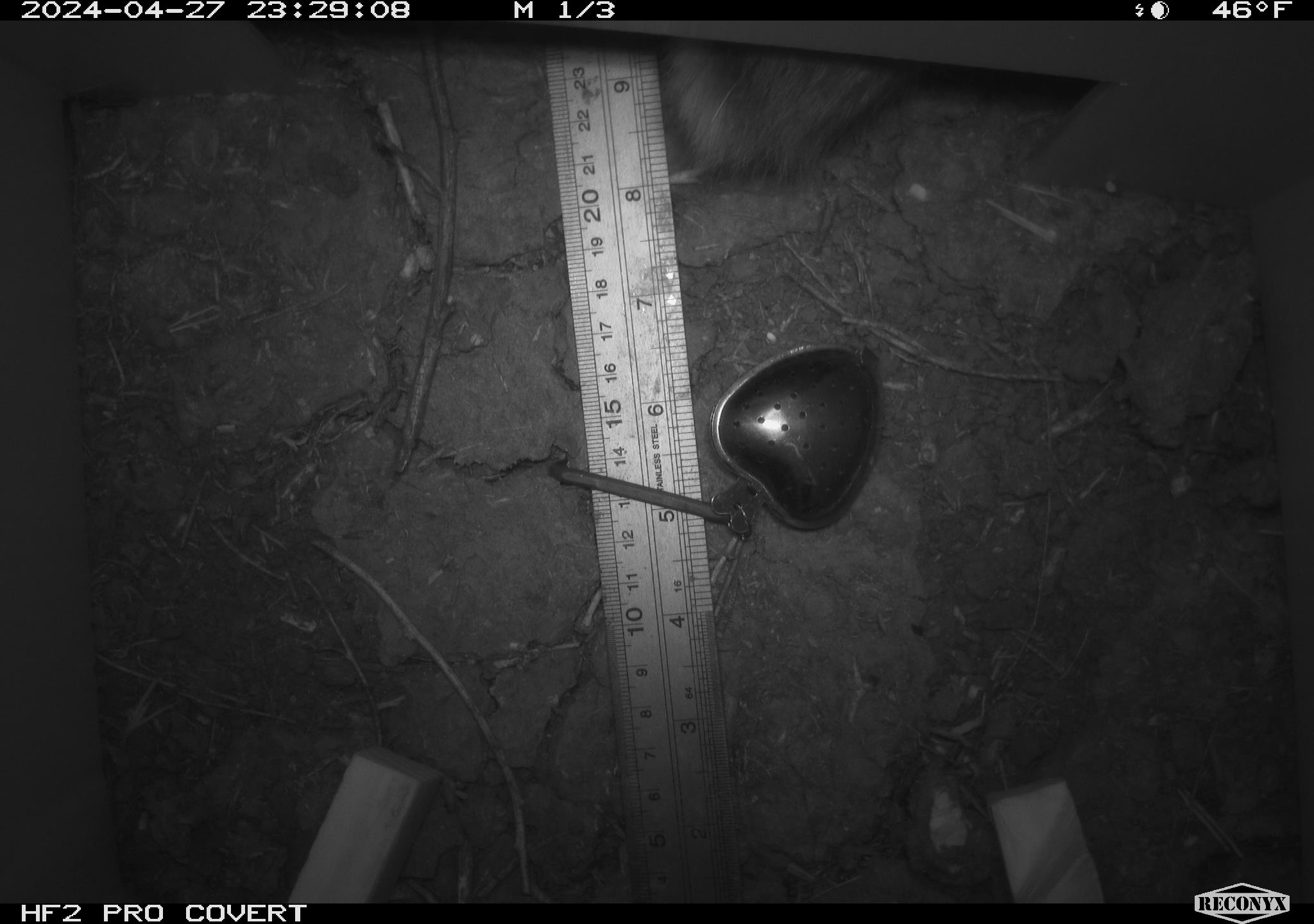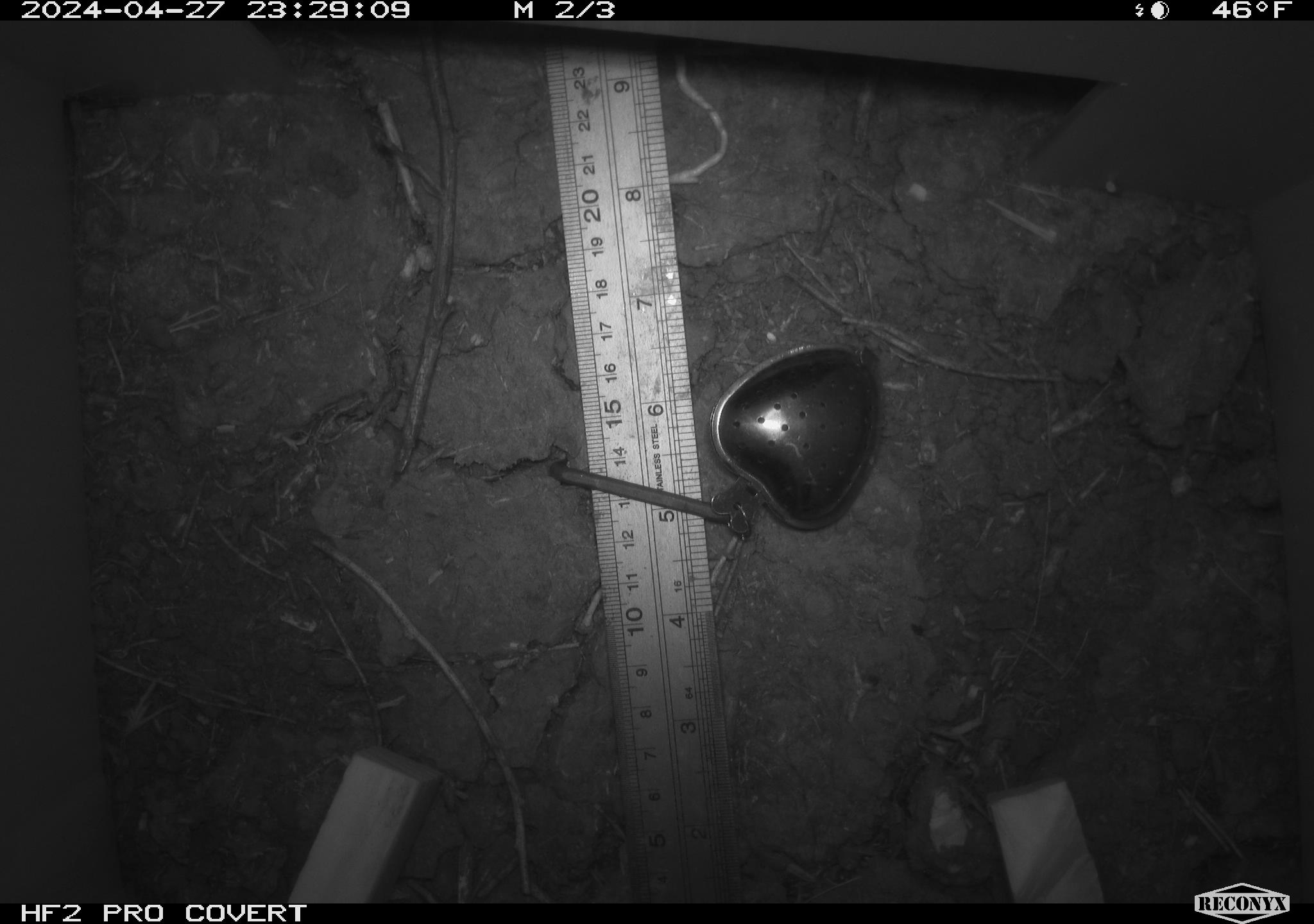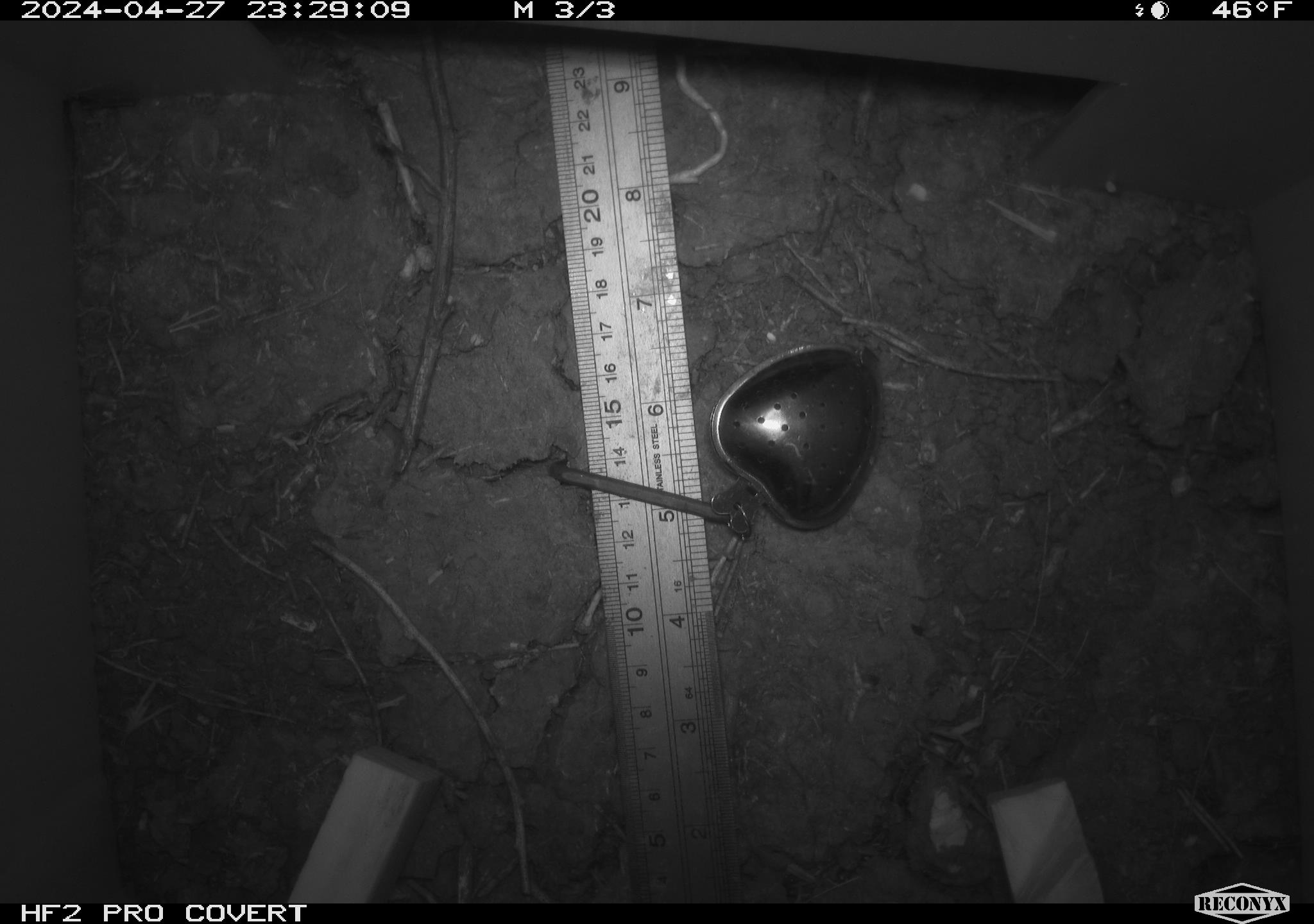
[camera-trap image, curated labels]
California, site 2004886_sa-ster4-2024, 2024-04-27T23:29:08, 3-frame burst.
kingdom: Animalia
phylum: Chordata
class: Mammalia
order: Rodentia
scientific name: Rodentia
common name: mouse species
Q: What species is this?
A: Mouse species (Rodentia).